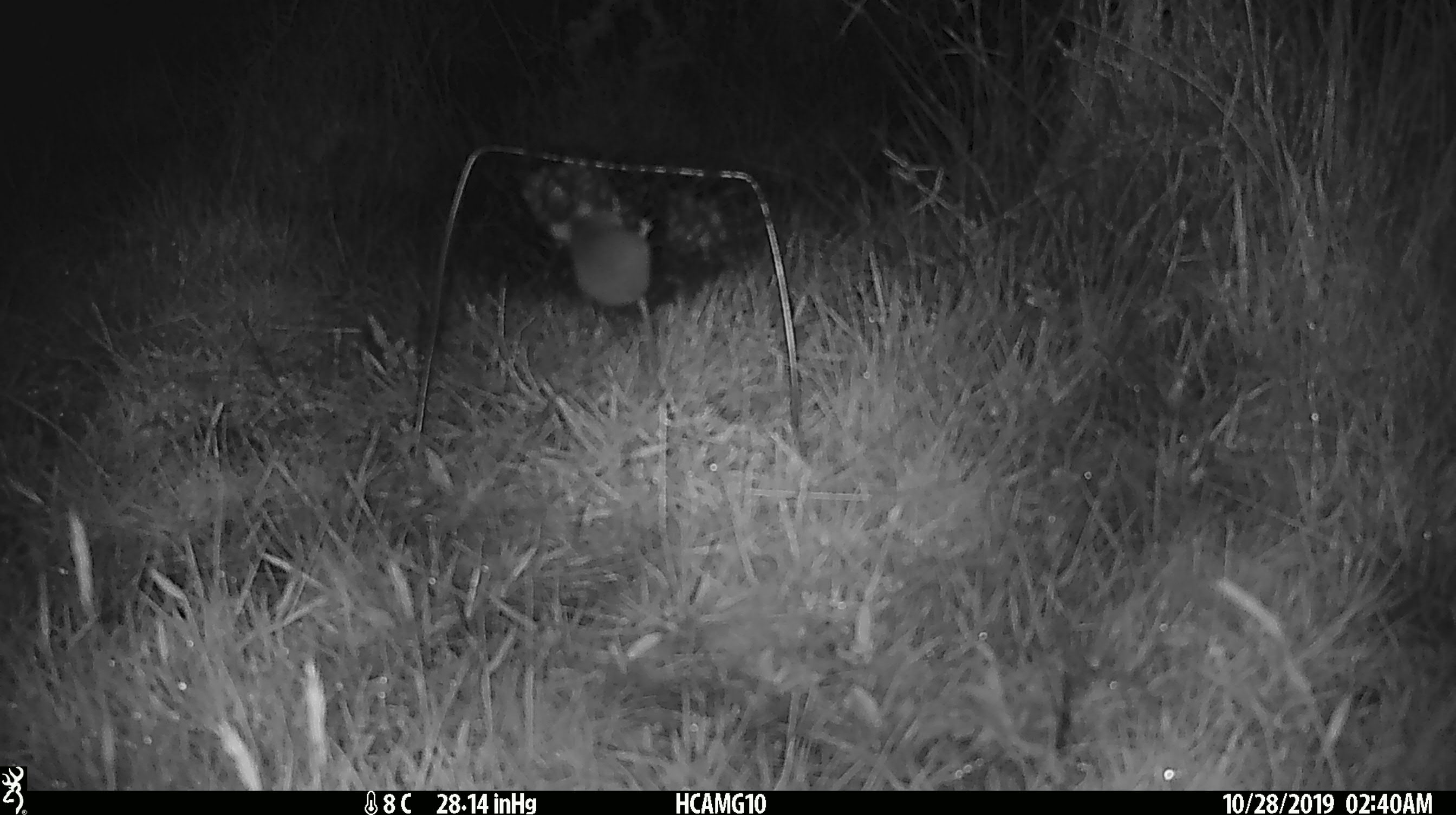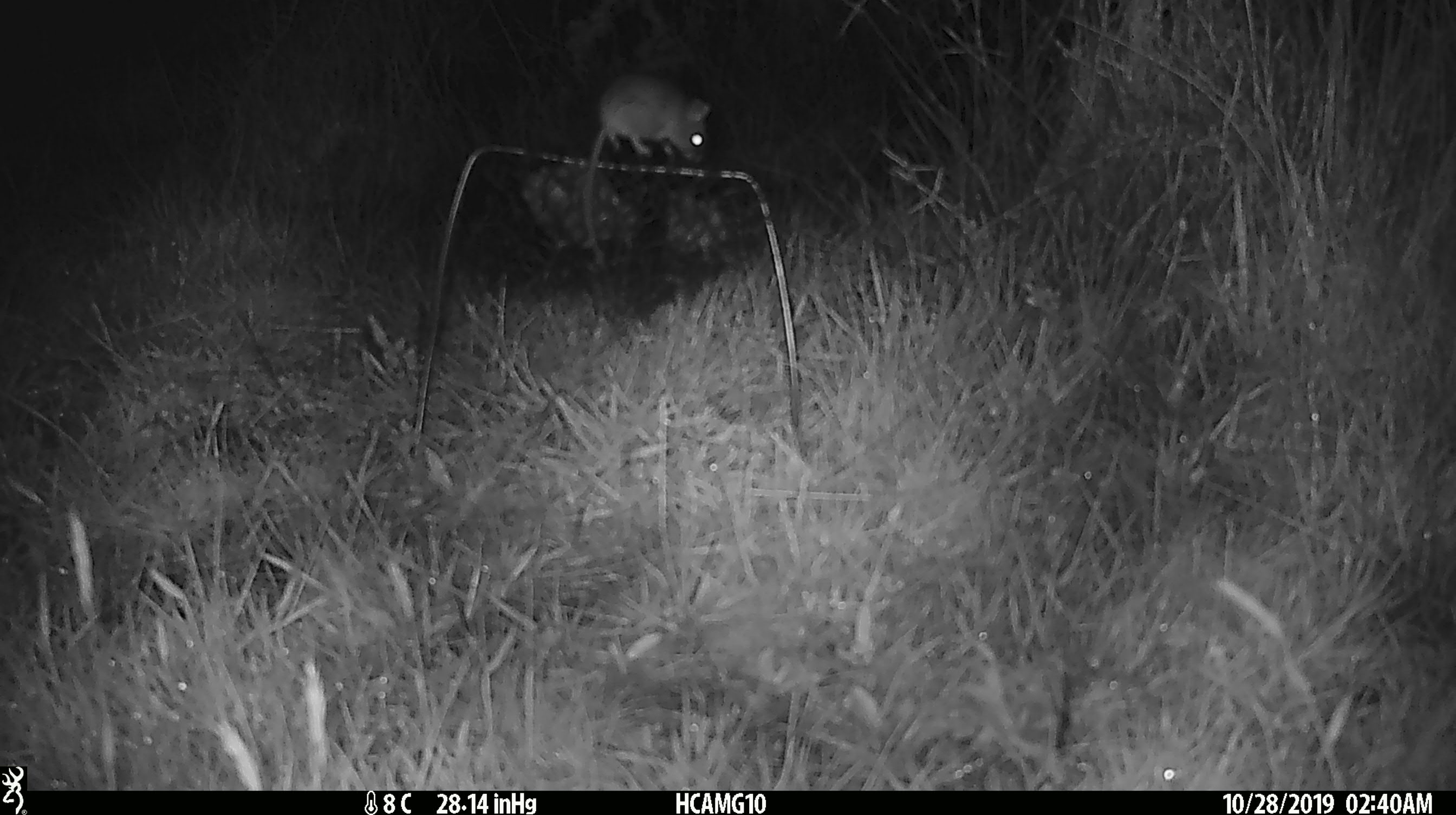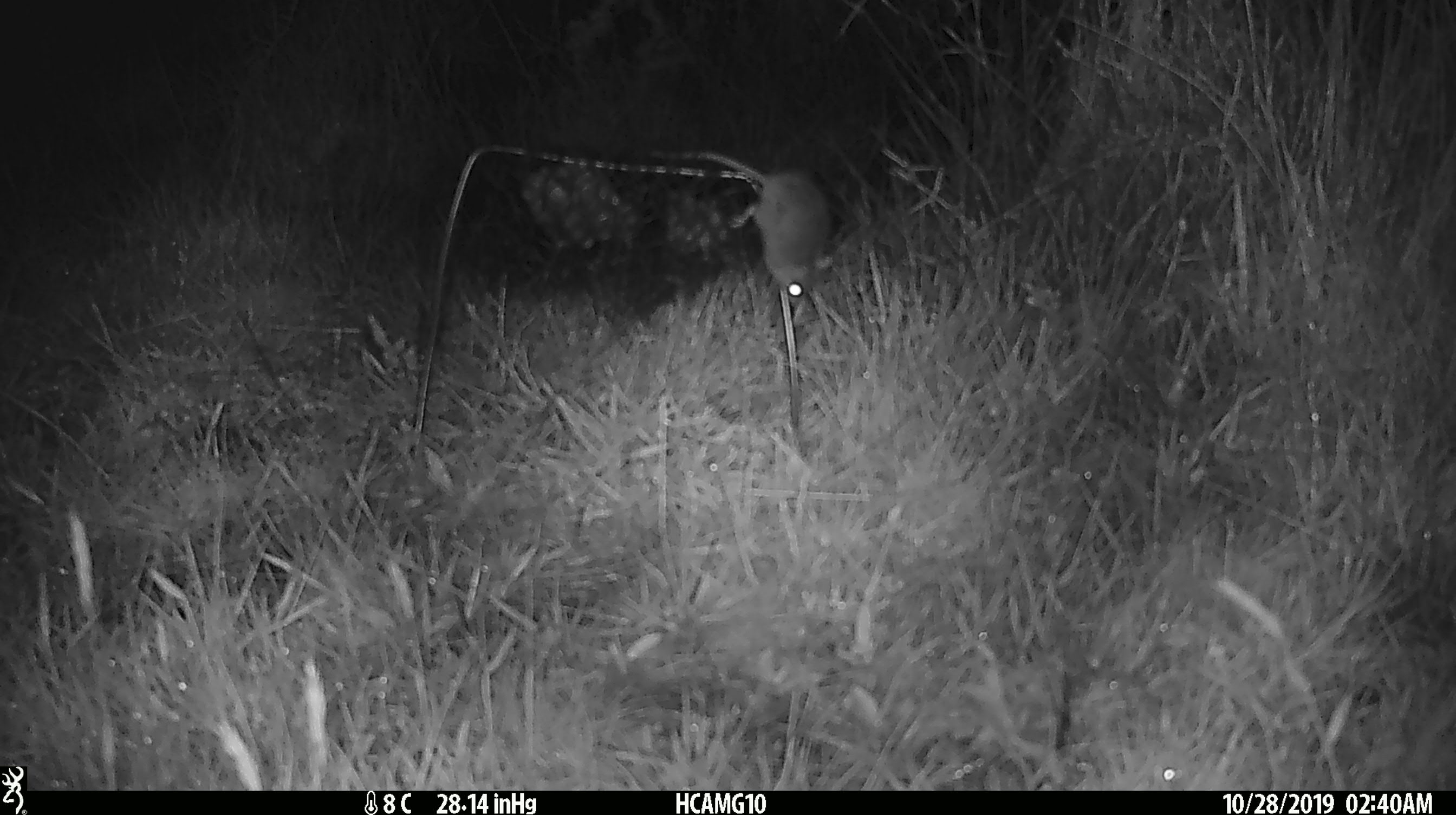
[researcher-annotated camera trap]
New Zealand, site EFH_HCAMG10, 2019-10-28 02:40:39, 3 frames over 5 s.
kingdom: Animalia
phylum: Chordata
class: Mammalia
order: Rodentia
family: Muridae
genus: Mus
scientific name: Mus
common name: mouse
Mouse (Mus).